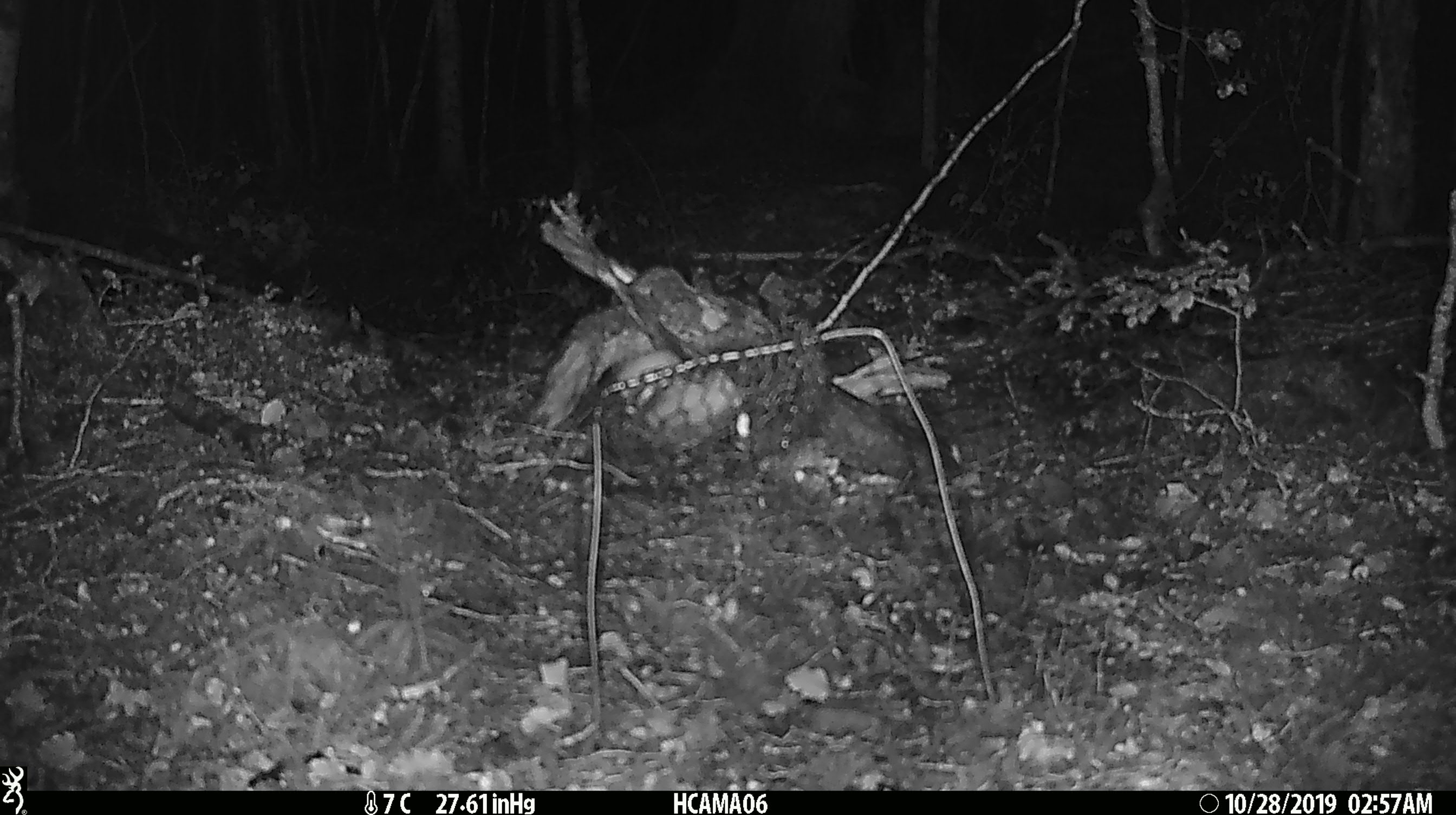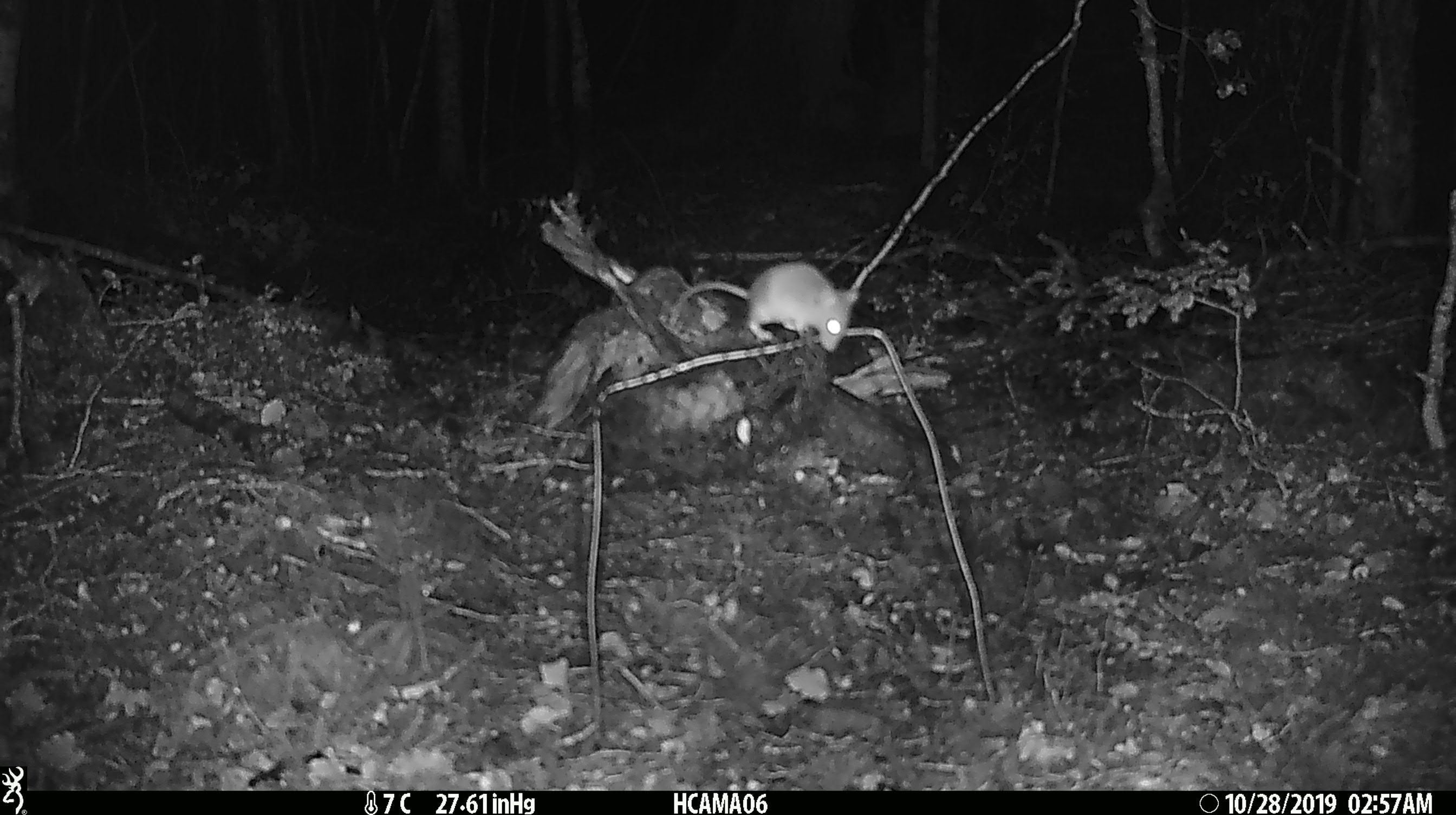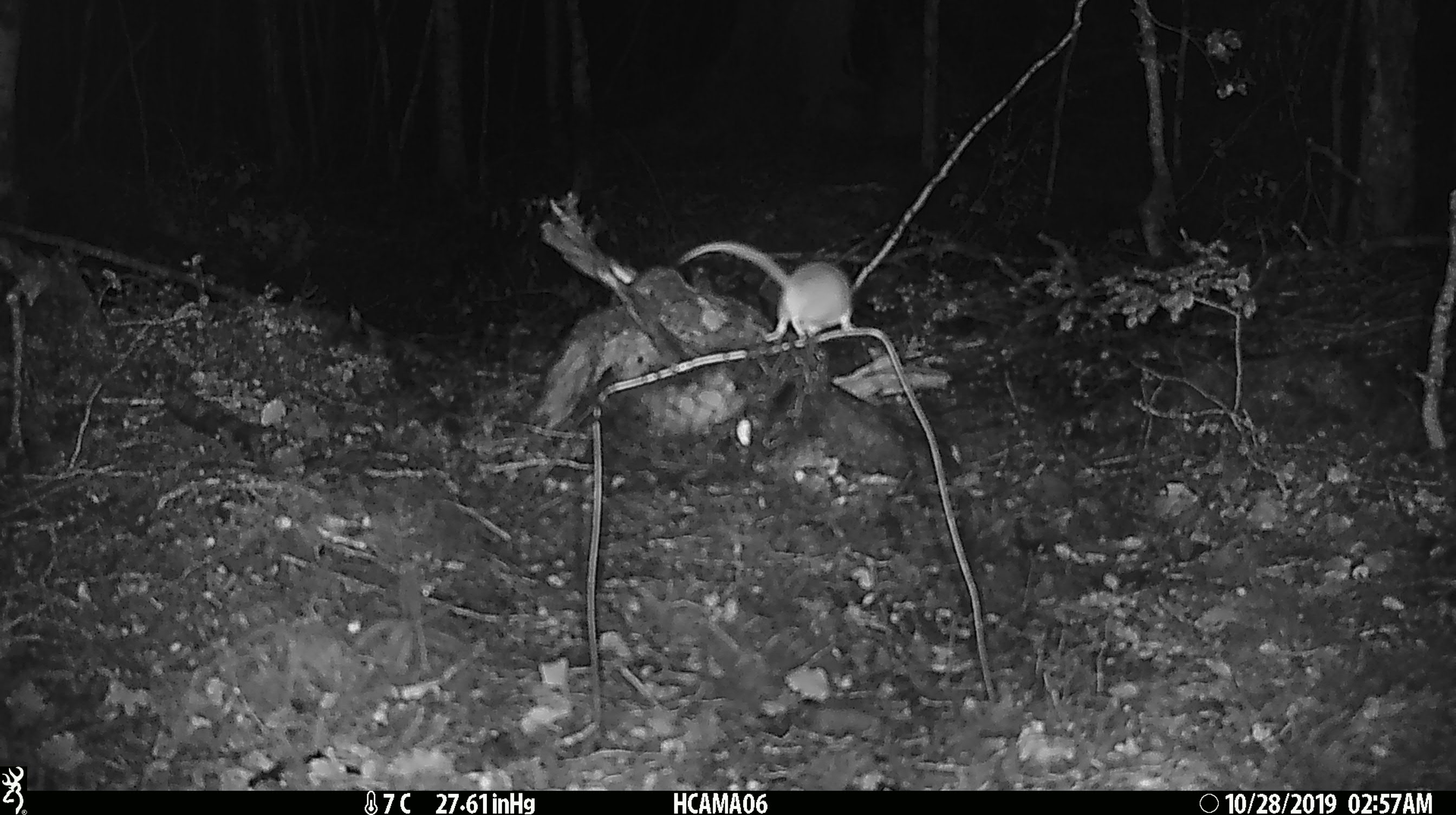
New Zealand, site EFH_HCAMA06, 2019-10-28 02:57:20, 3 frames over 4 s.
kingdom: Animalia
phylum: Chordata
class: Mammalia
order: Rodentia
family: Muridae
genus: Mus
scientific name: Mus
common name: mouse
Mouse (Mus).